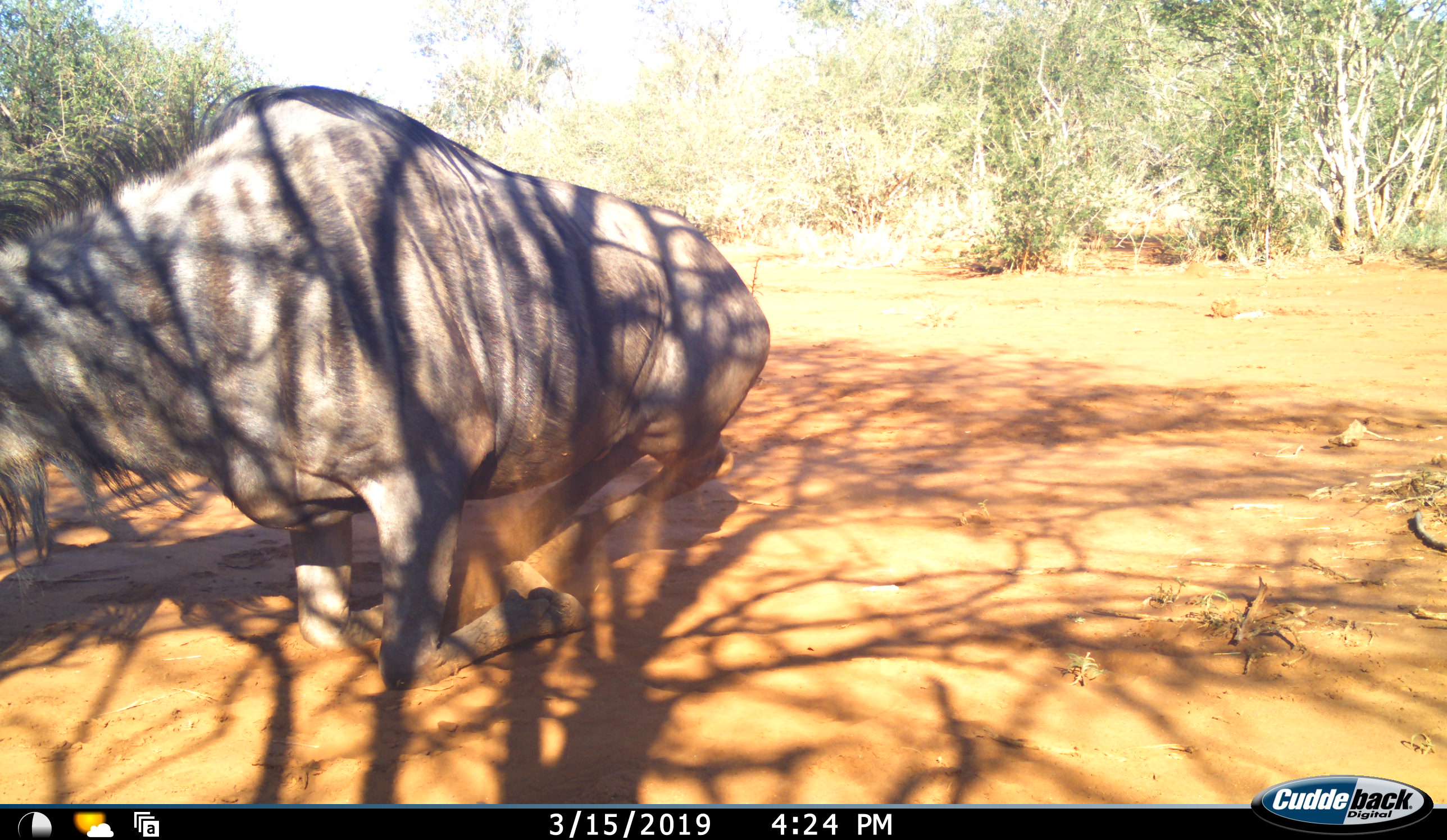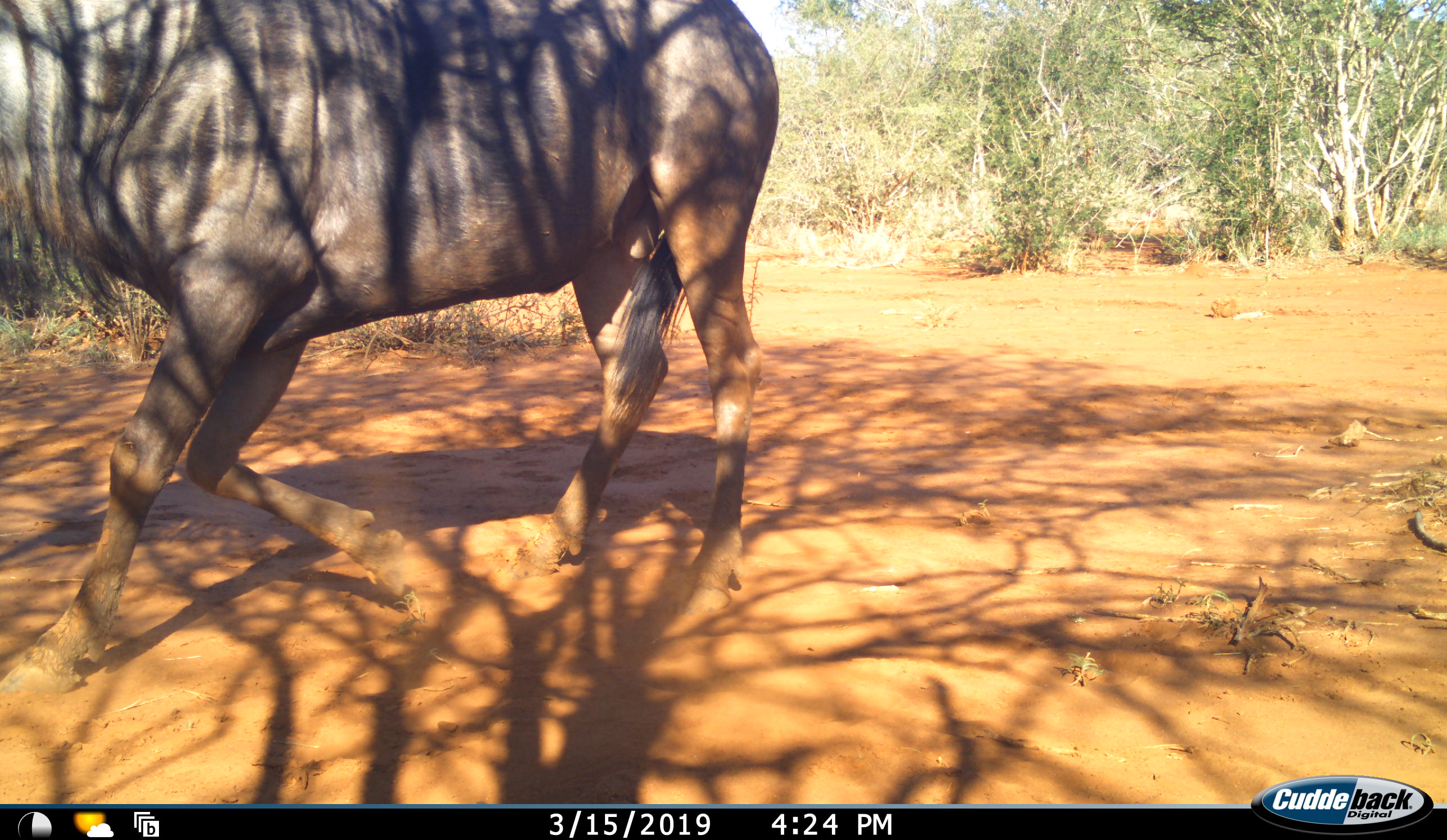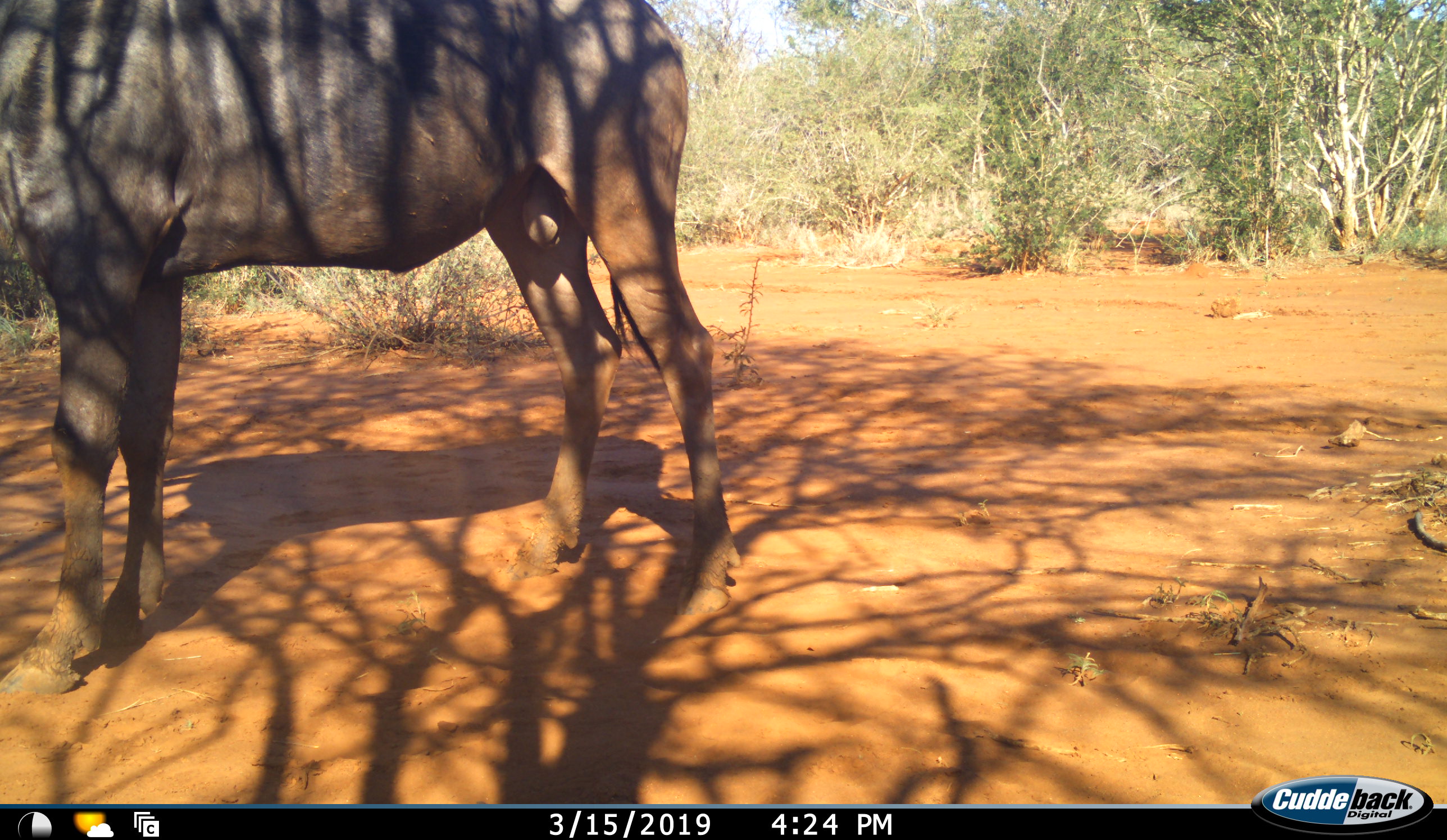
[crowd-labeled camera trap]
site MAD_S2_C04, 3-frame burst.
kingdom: Animalia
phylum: Chordata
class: Mammalia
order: Artiodactyla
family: Bovidae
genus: Connochaetes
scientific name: Connochaetes taurinus taurinus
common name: blue wildebeest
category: wildebeestblue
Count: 1.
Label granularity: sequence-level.